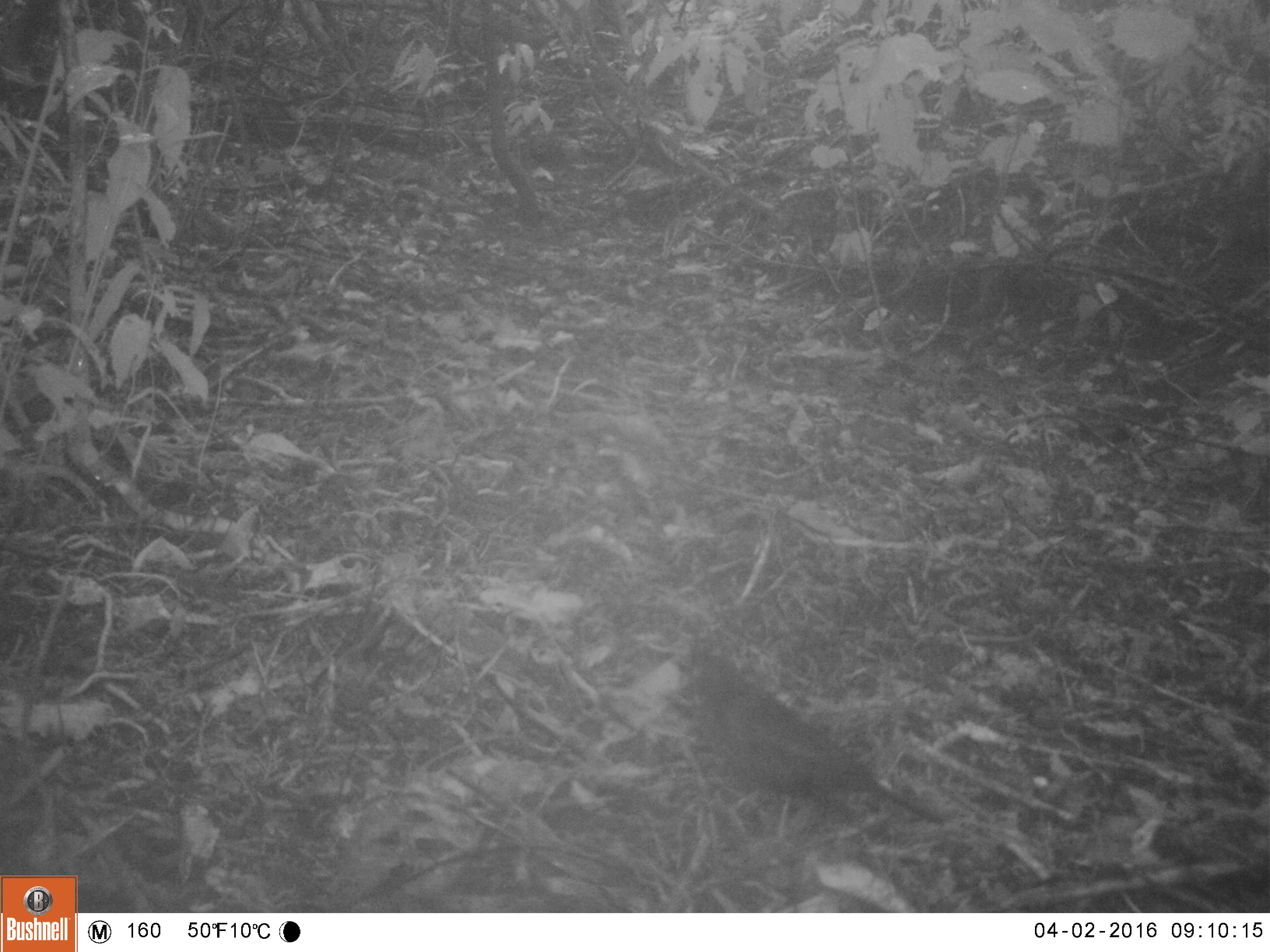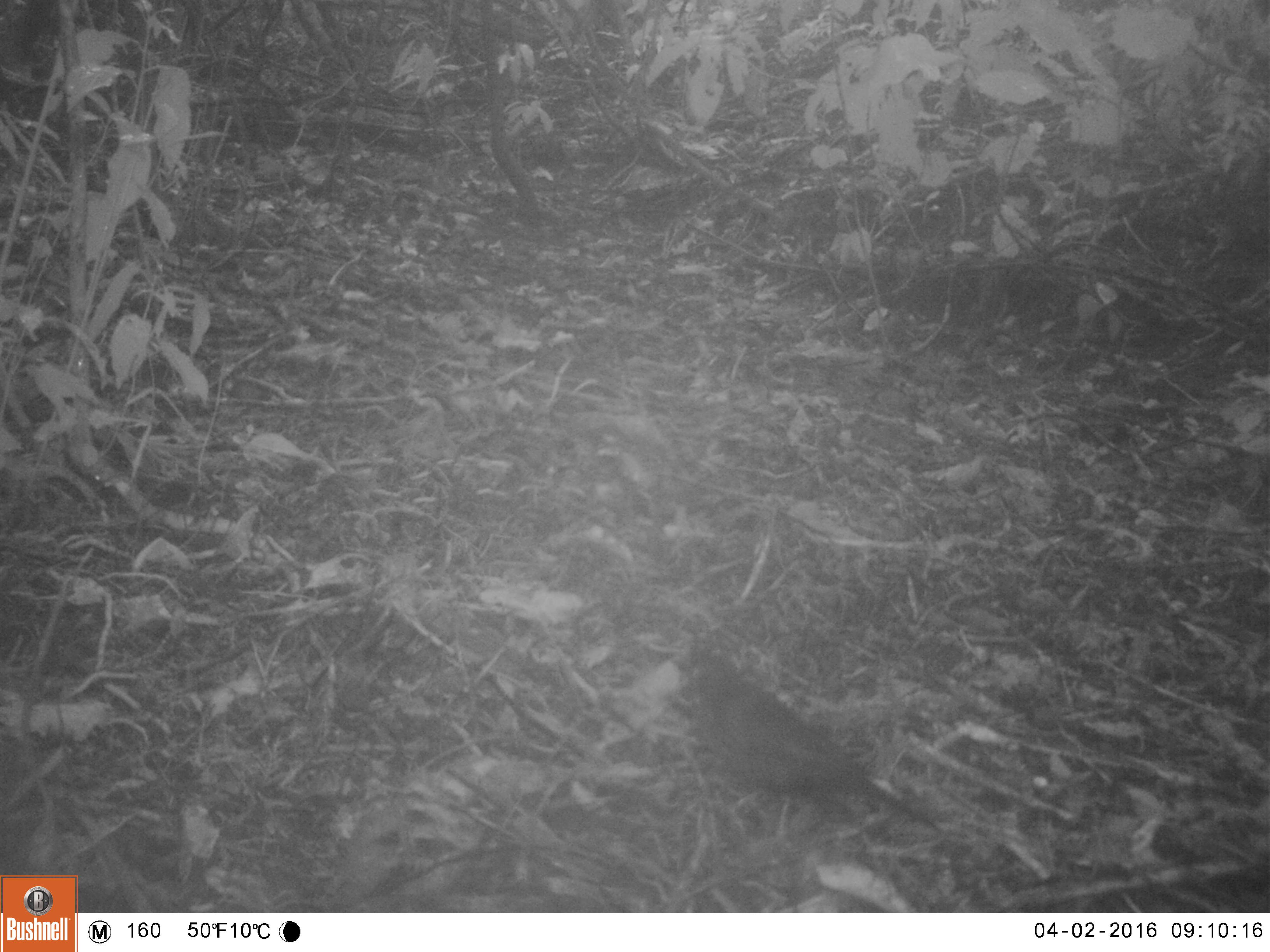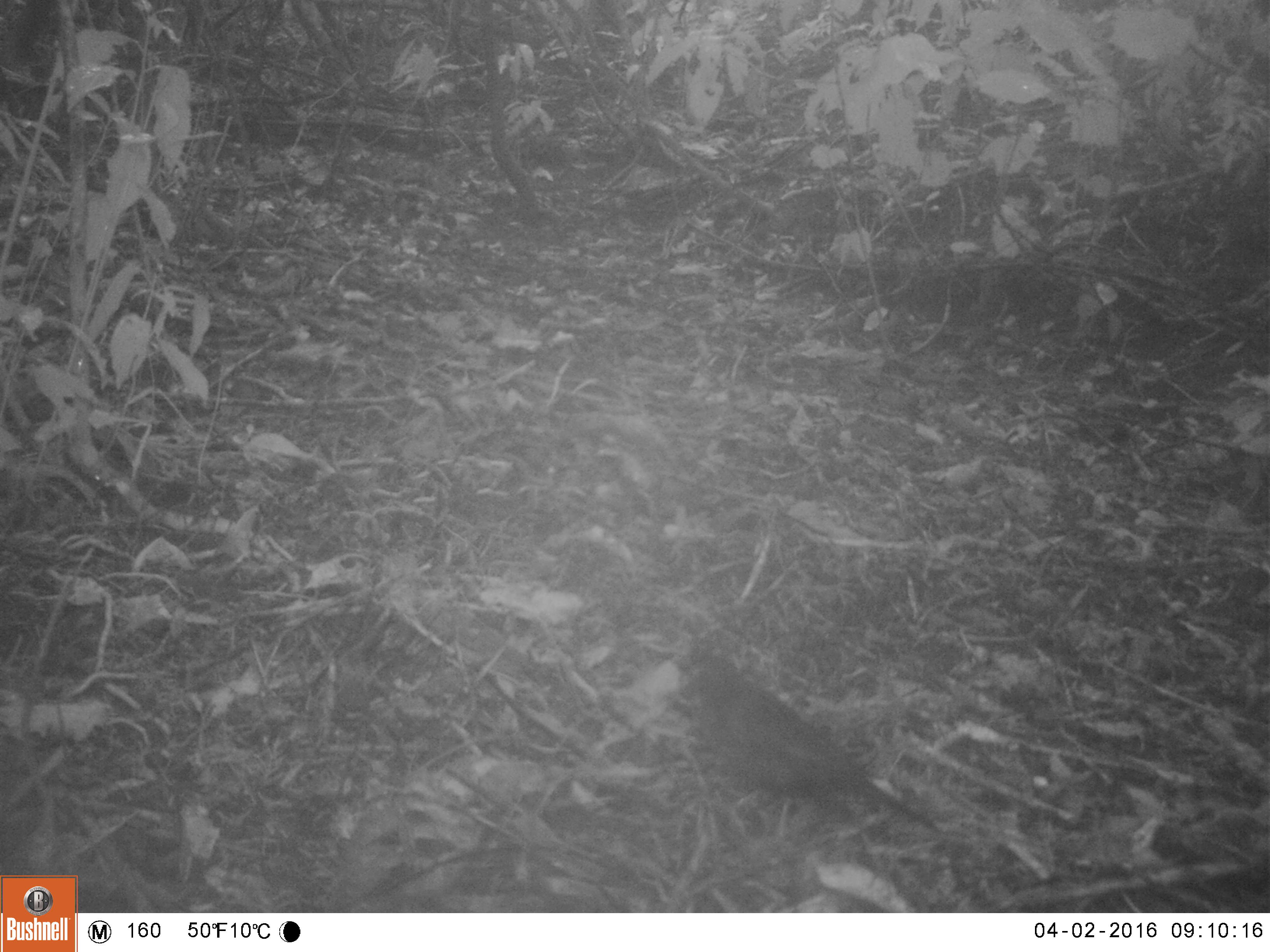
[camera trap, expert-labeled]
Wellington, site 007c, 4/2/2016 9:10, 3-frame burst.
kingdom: Animalia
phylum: Chordata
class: Aves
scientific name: Aves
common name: bird